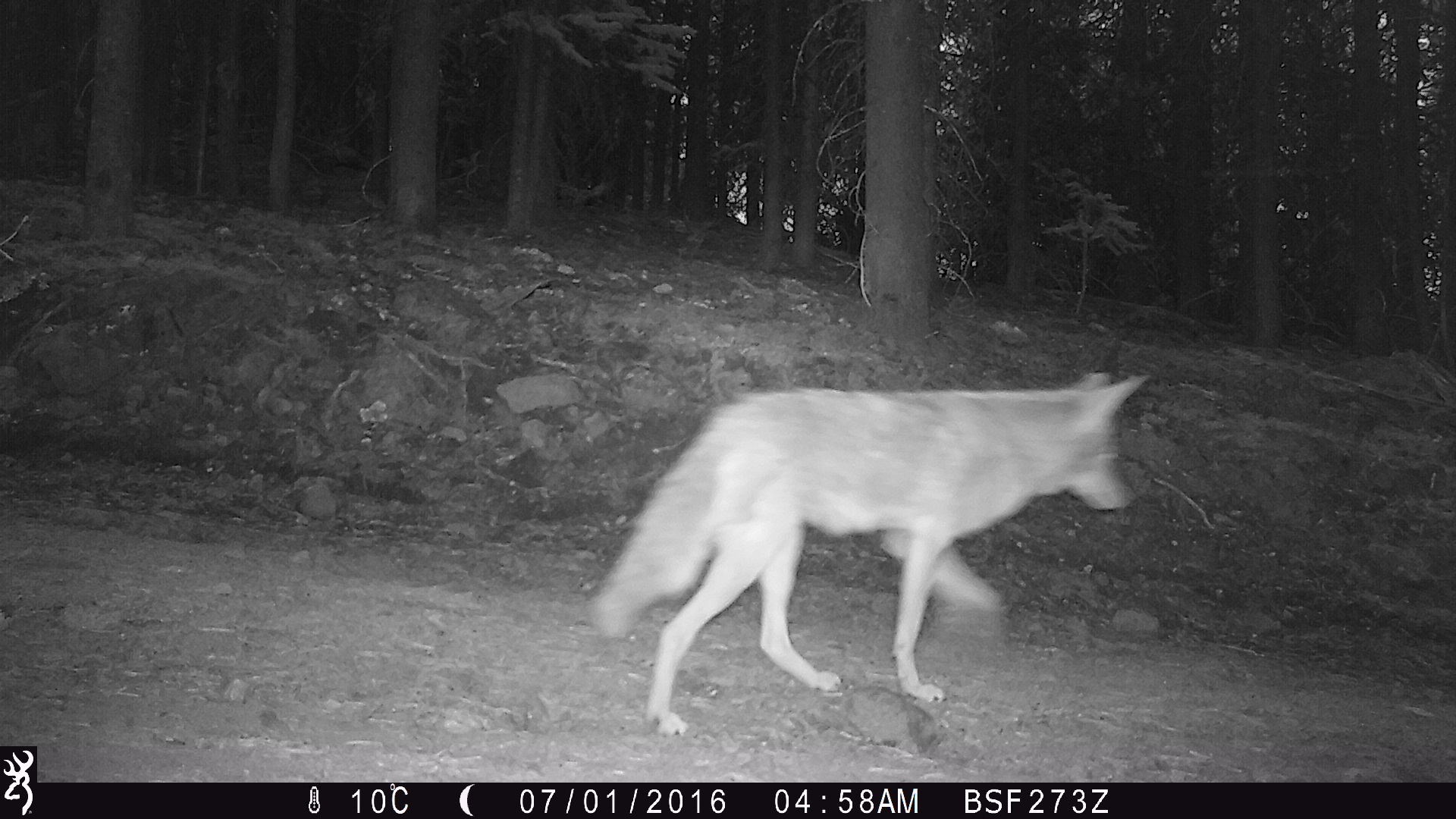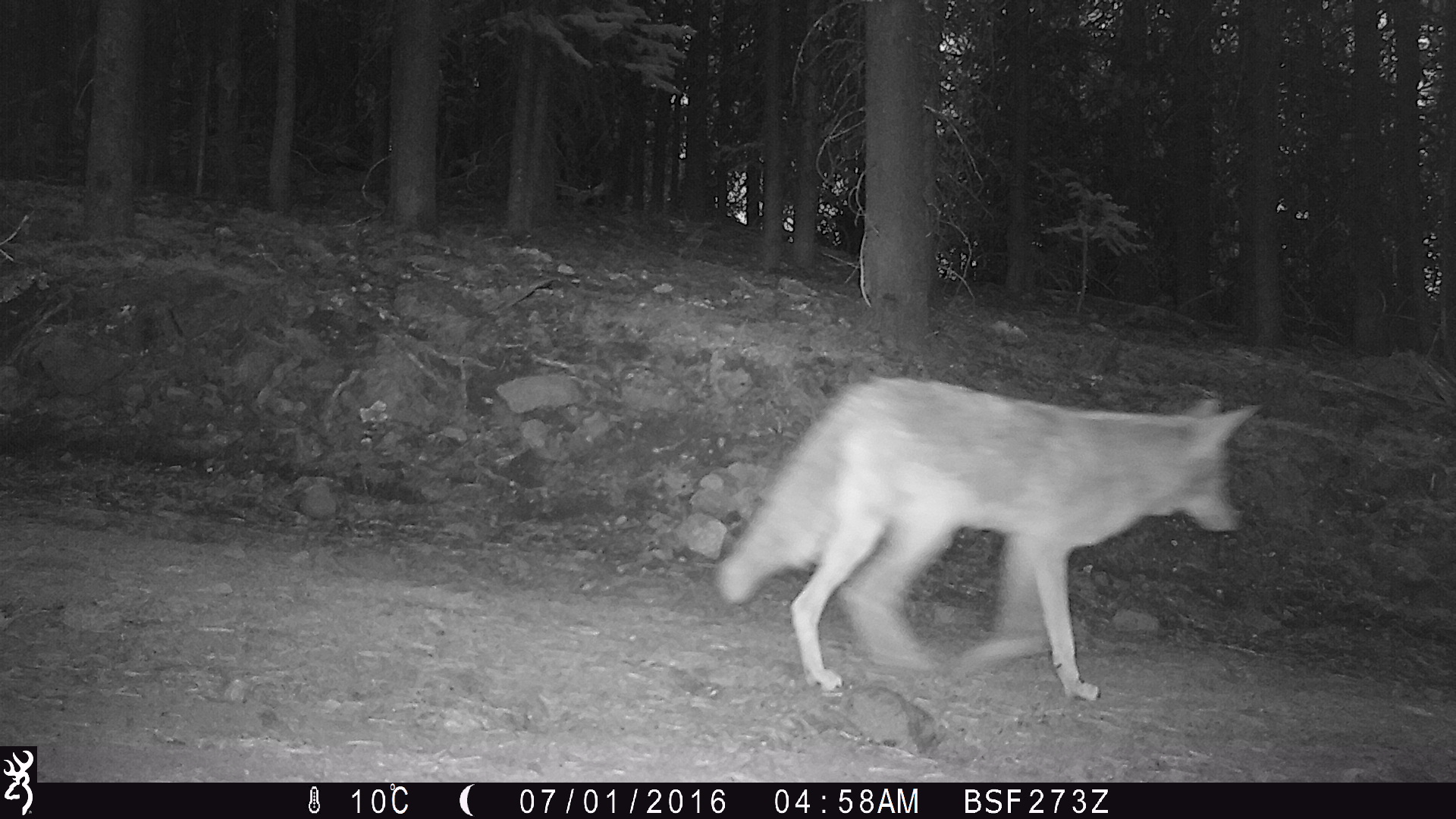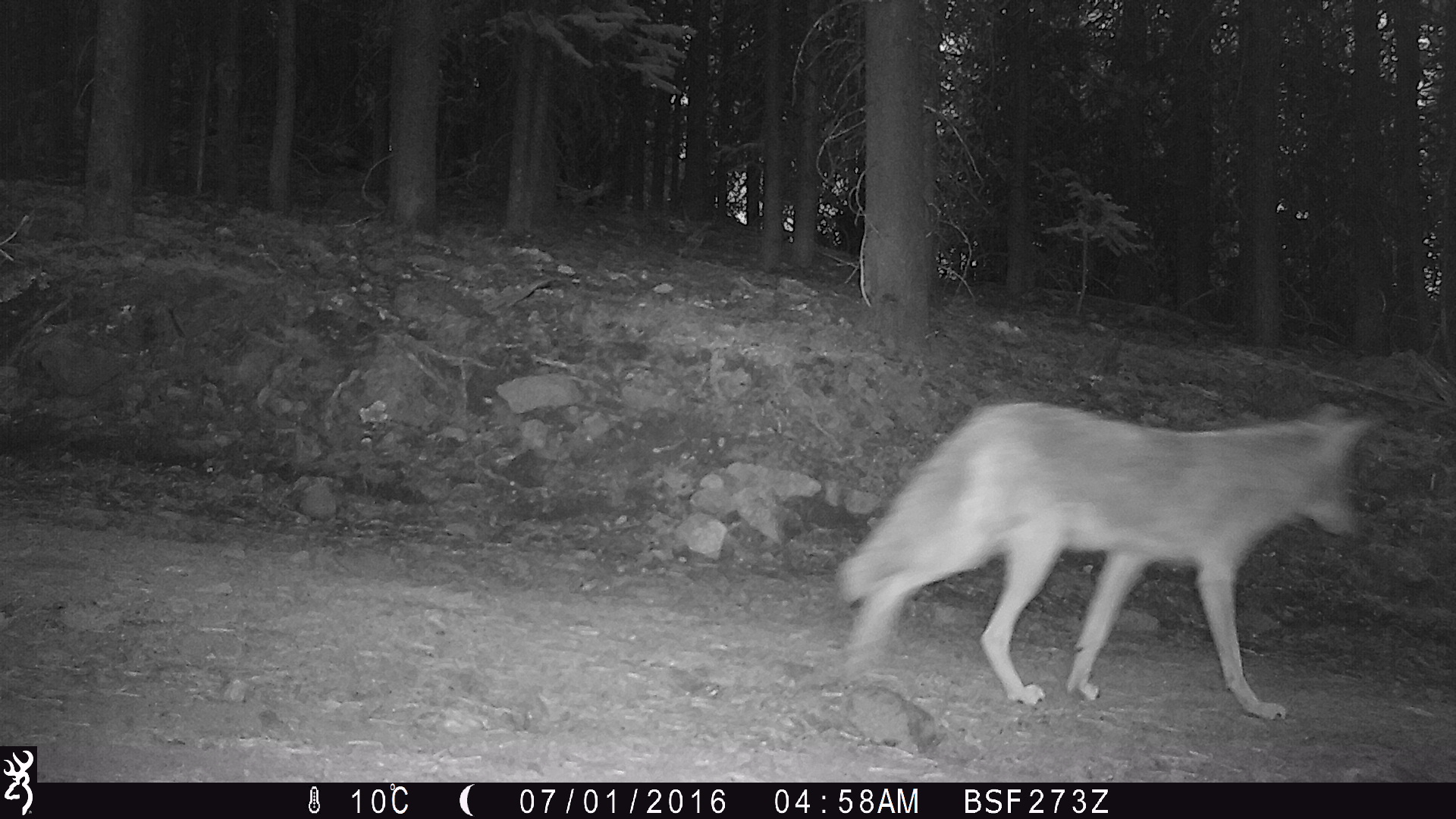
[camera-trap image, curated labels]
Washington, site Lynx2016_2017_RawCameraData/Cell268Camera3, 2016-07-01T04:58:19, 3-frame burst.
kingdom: Animalia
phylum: Chordata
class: Mammalia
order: Carnivora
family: Canidae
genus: Canis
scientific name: Canis latrans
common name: coyote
Canis latrans (coyote). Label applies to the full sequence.